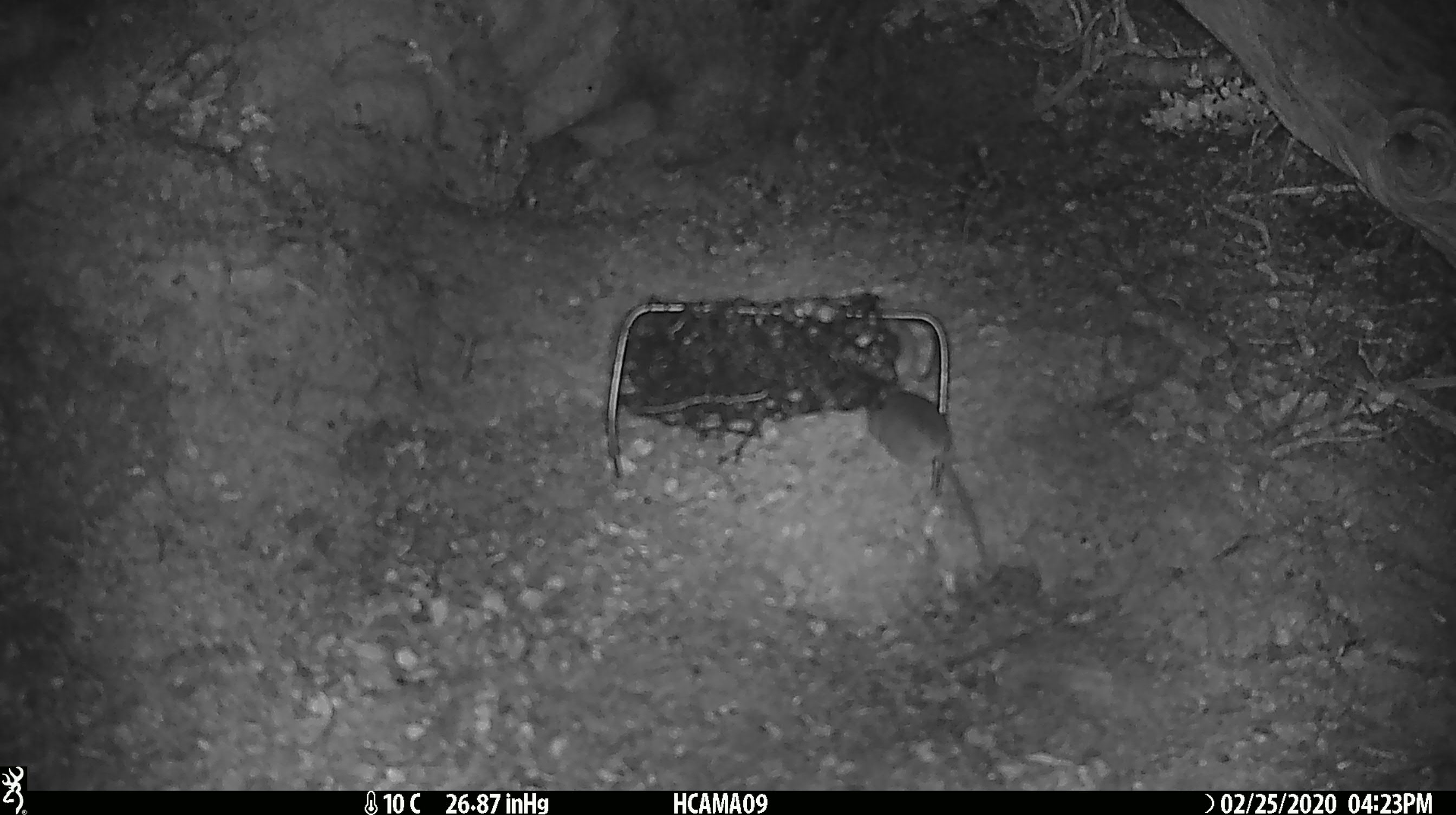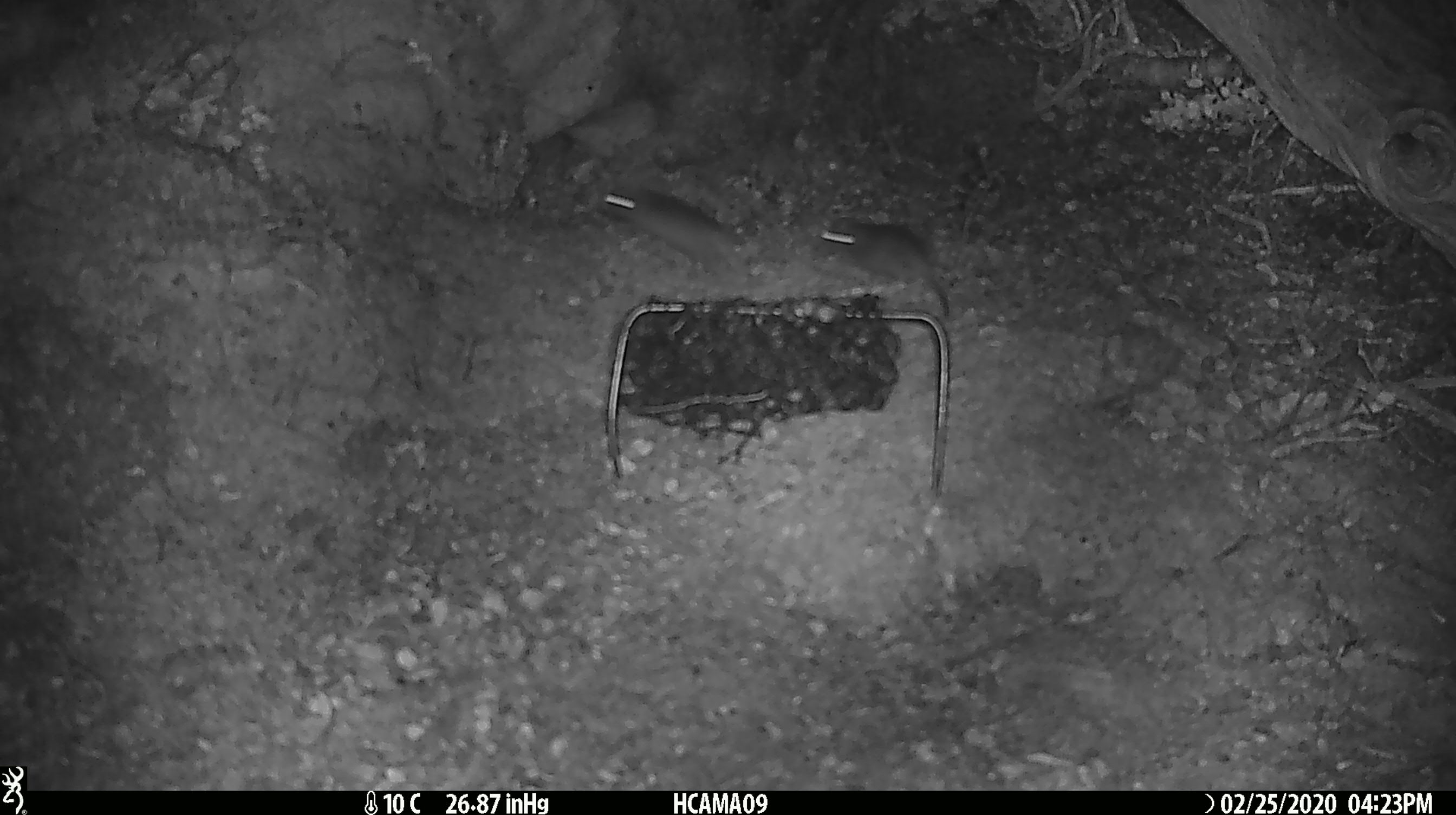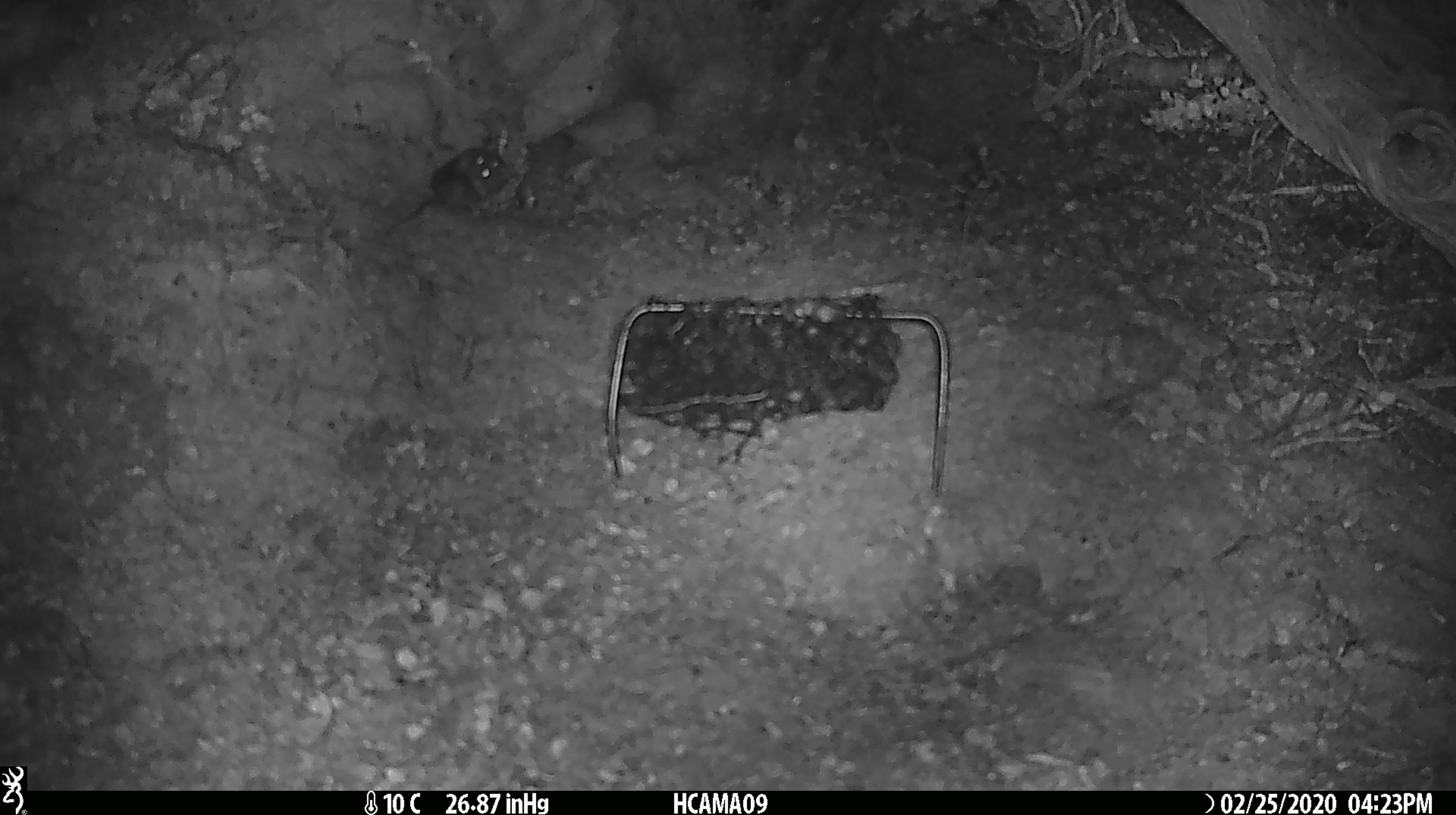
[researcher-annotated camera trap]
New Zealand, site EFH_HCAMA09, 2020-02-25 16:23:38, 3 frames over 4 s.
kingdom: Animalia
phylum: Chordata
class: Mammalia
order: Rodentia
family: Muridae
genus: Mus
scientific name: Mus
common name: mouse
Mouse (Mus).